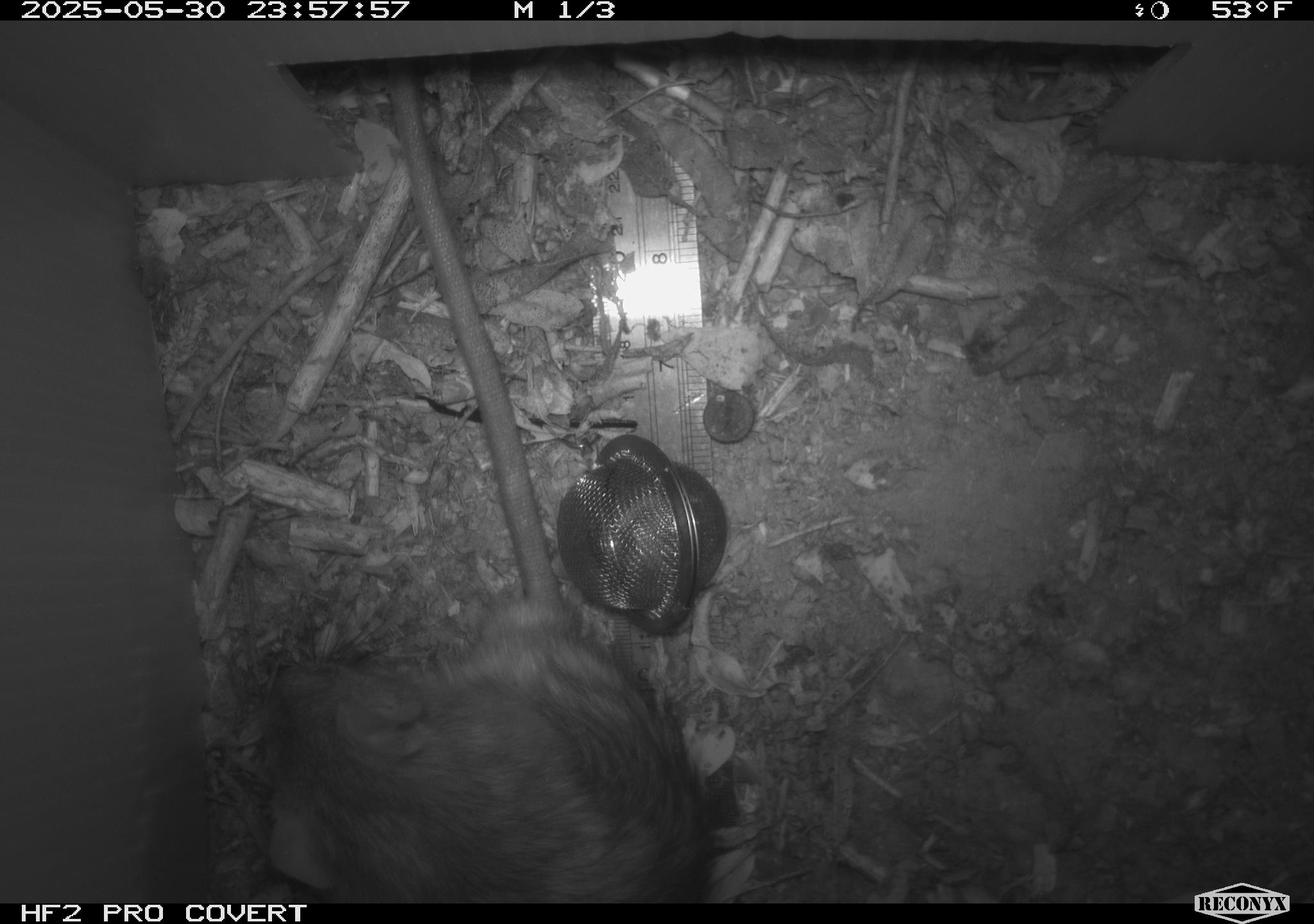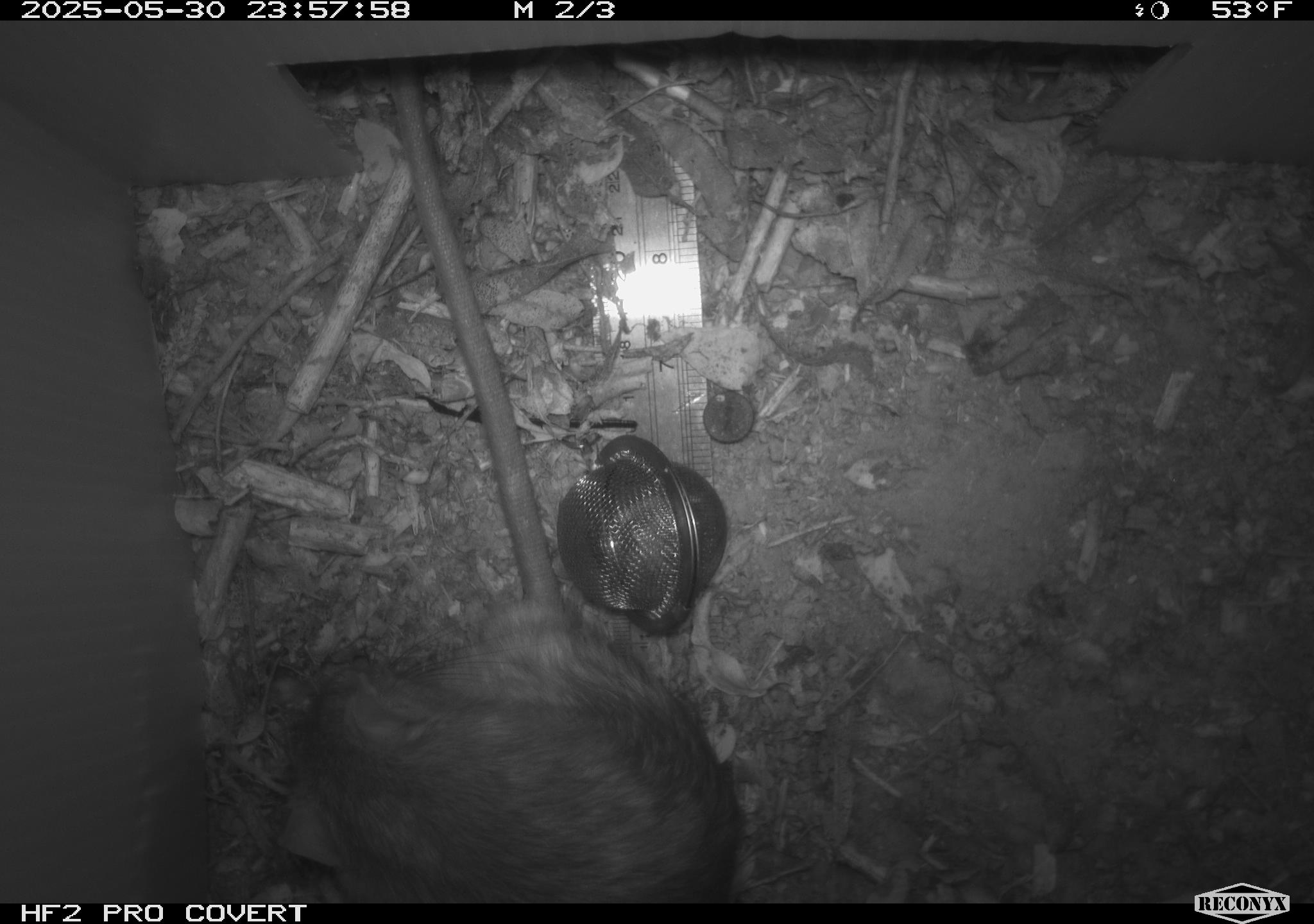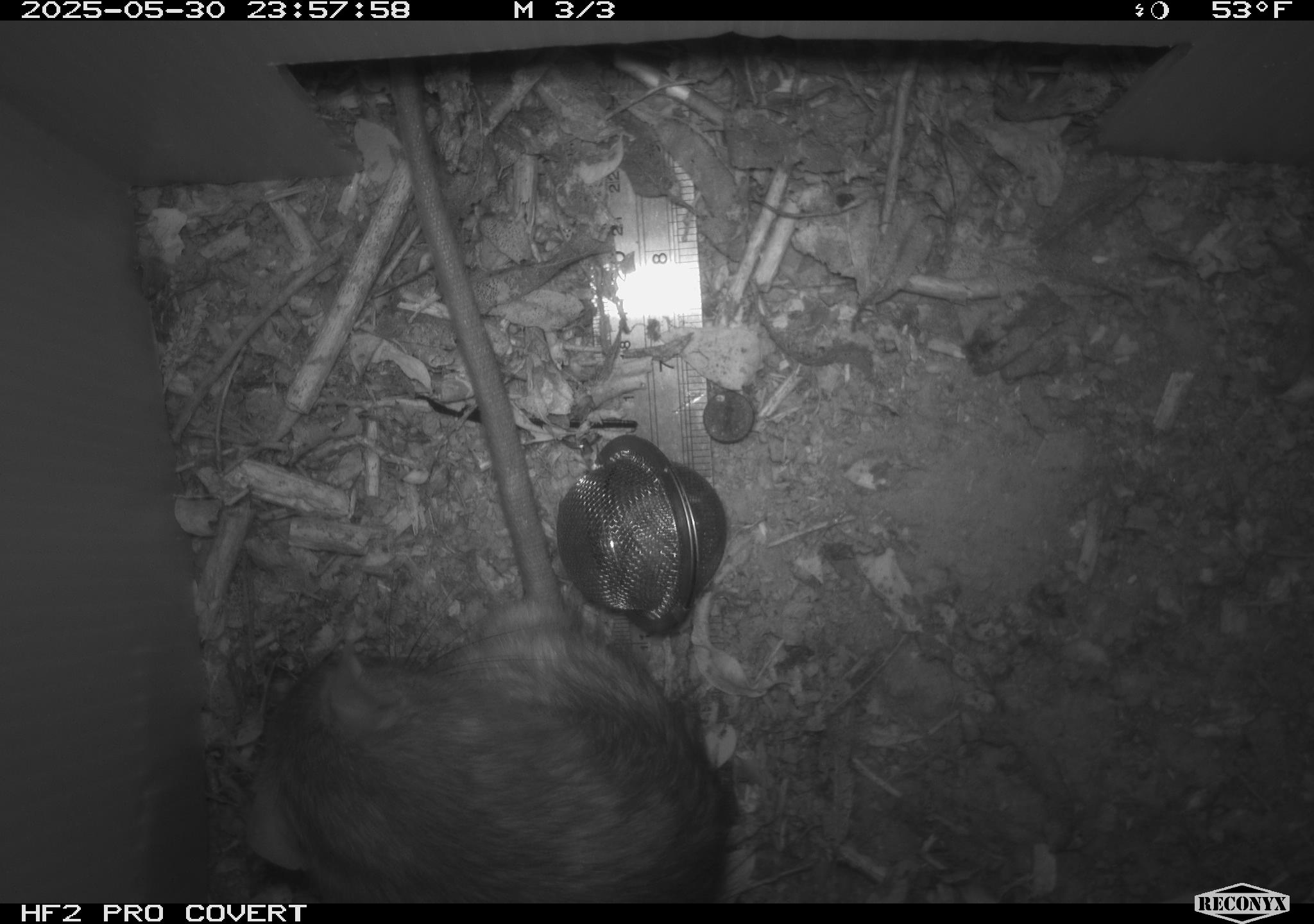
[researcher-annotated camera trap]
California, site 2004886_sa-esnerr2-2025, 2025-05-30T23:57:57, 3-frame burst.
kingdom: Animalia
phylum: Chordata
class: Mammalia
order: Rodentia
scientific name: Rodentia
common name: rodent